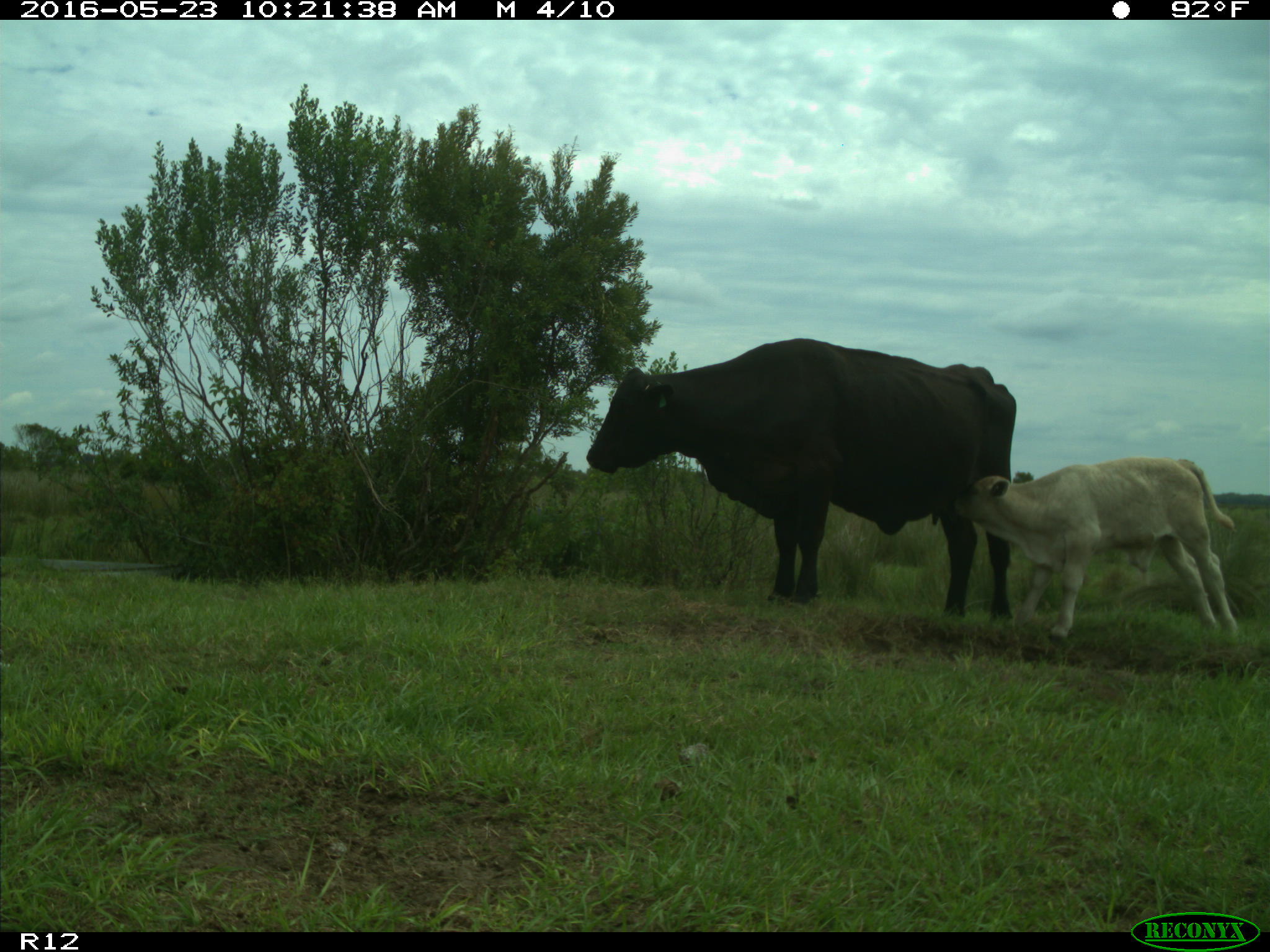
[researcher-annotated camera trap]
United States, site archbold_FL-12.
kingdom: Animalia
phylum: Chordata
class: Mammalia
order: Artiodactyla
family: Bovidae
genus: Bos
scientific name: Bos taurus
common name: domestic cow